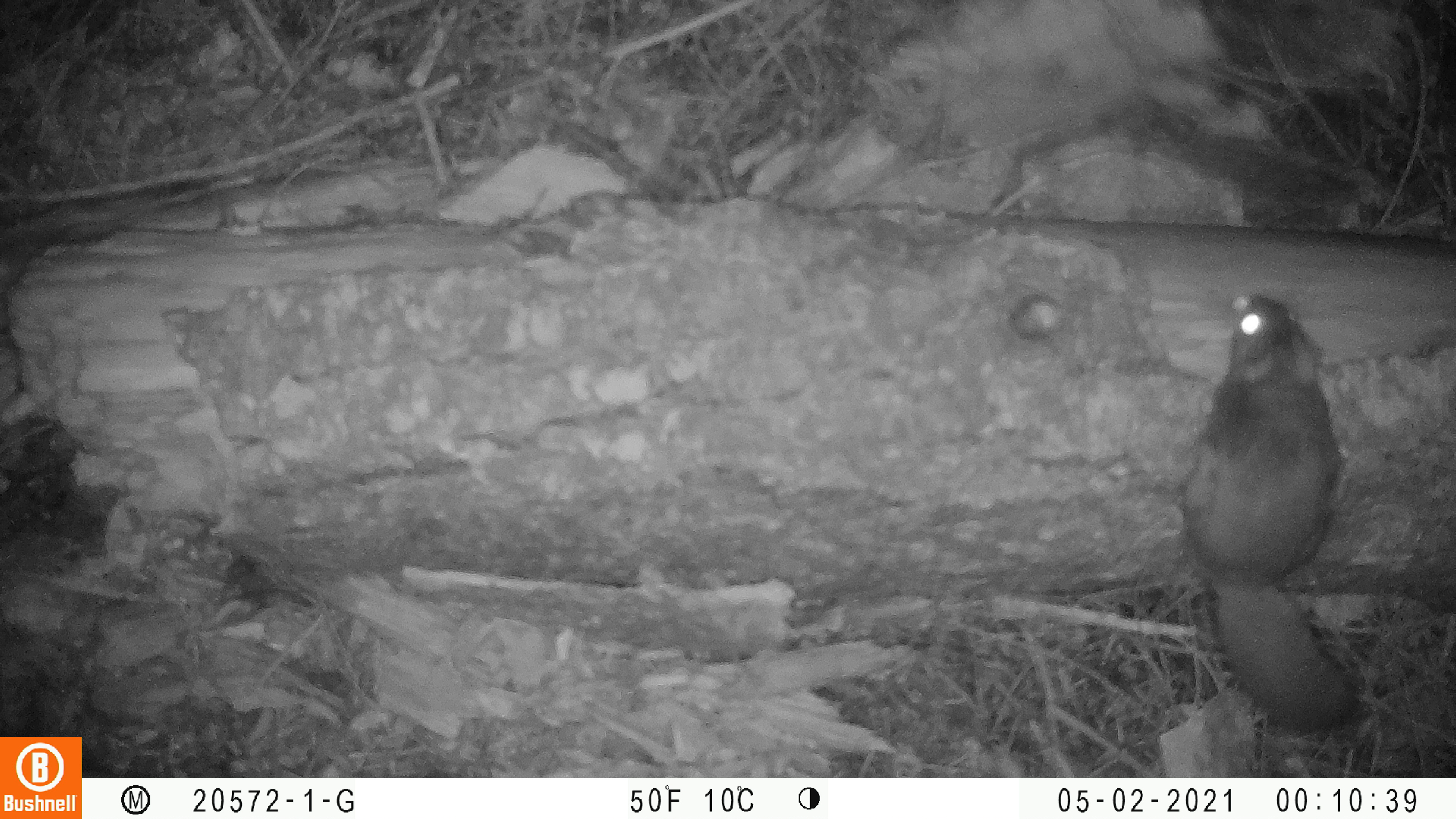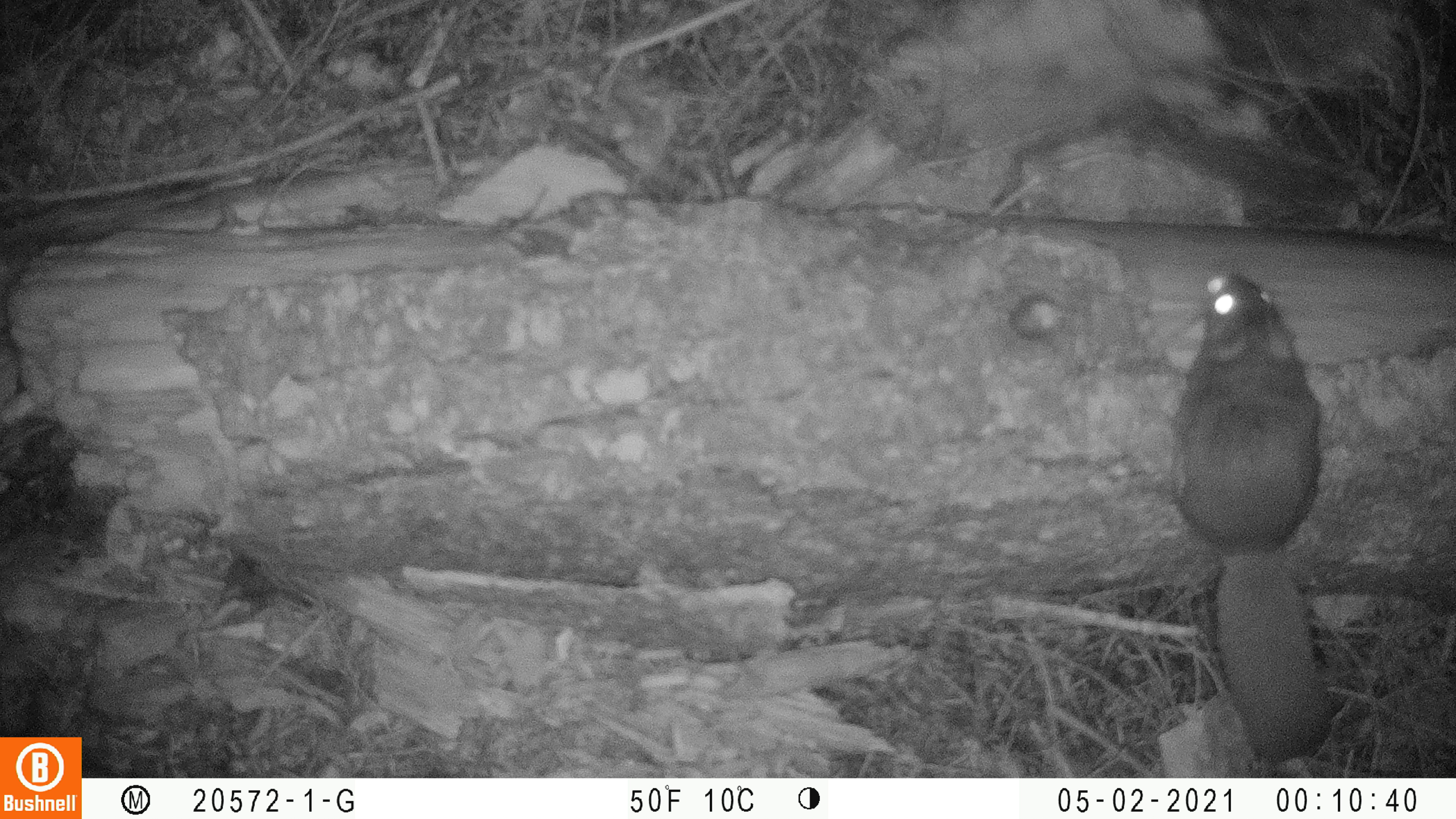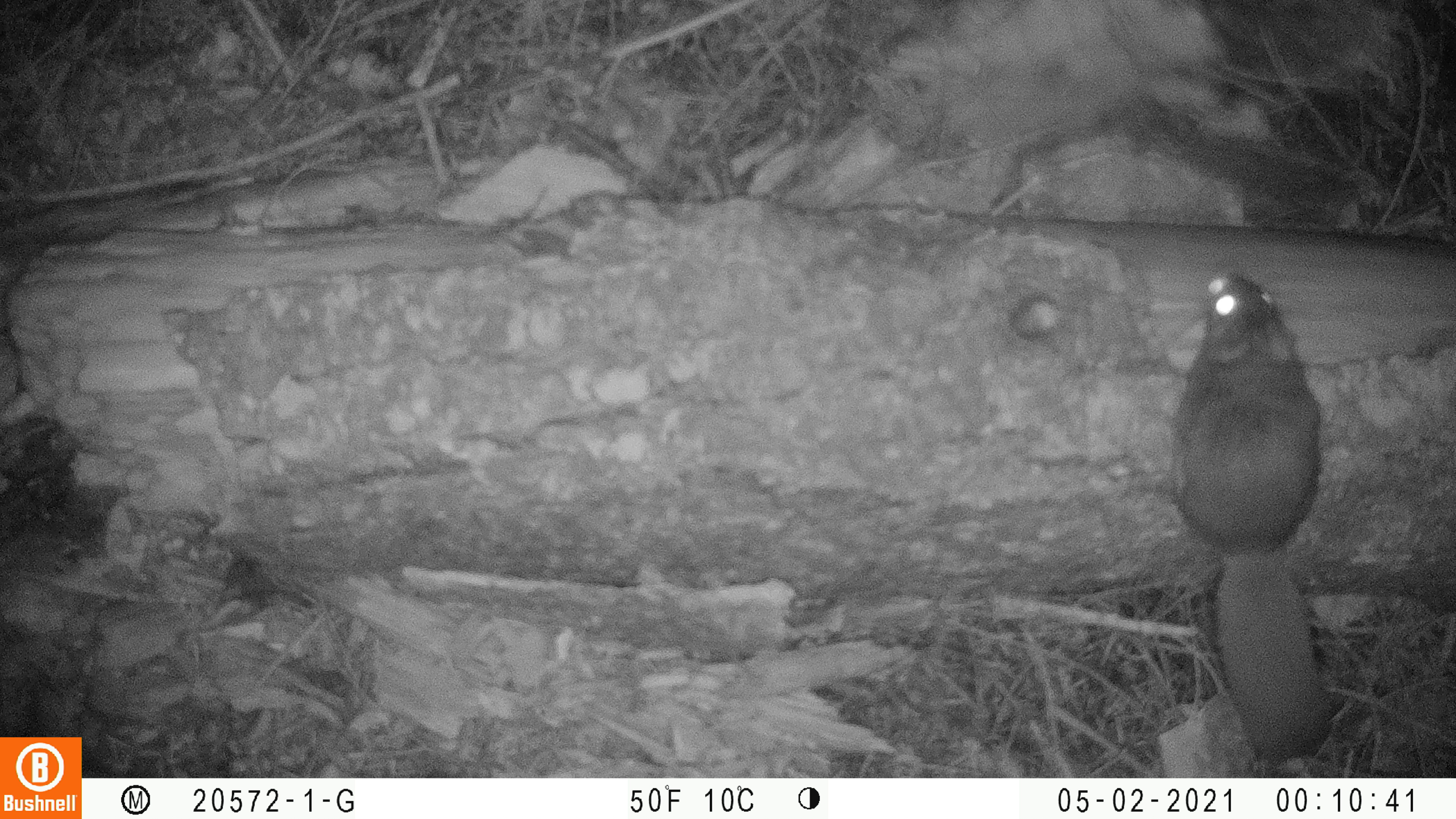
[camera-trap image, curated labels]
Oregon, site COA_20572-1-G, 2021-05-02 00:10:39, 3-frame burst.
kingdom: Animalia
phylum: Chordata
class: Mammalia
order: Rodentia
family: Sciuridae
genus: Glaucomys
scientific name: Glaucomys oregonensis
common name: humboldt's flying squirrel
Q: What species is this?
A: Humboldt's flying squirrel (Glaucomys oregonensis).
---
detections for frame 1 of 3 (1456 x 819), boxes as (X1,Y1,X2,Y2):
humboldt's flying squirrel: (1174,275,1366,734)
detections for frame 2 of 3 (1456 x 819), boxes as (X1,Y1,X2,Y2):
humboldt's flying squirrel: (1159,265,1336,764)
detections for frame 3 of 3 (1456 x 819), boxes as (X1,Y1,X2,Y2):
humboldt's flying squirrel: (1157,266,1339,760)